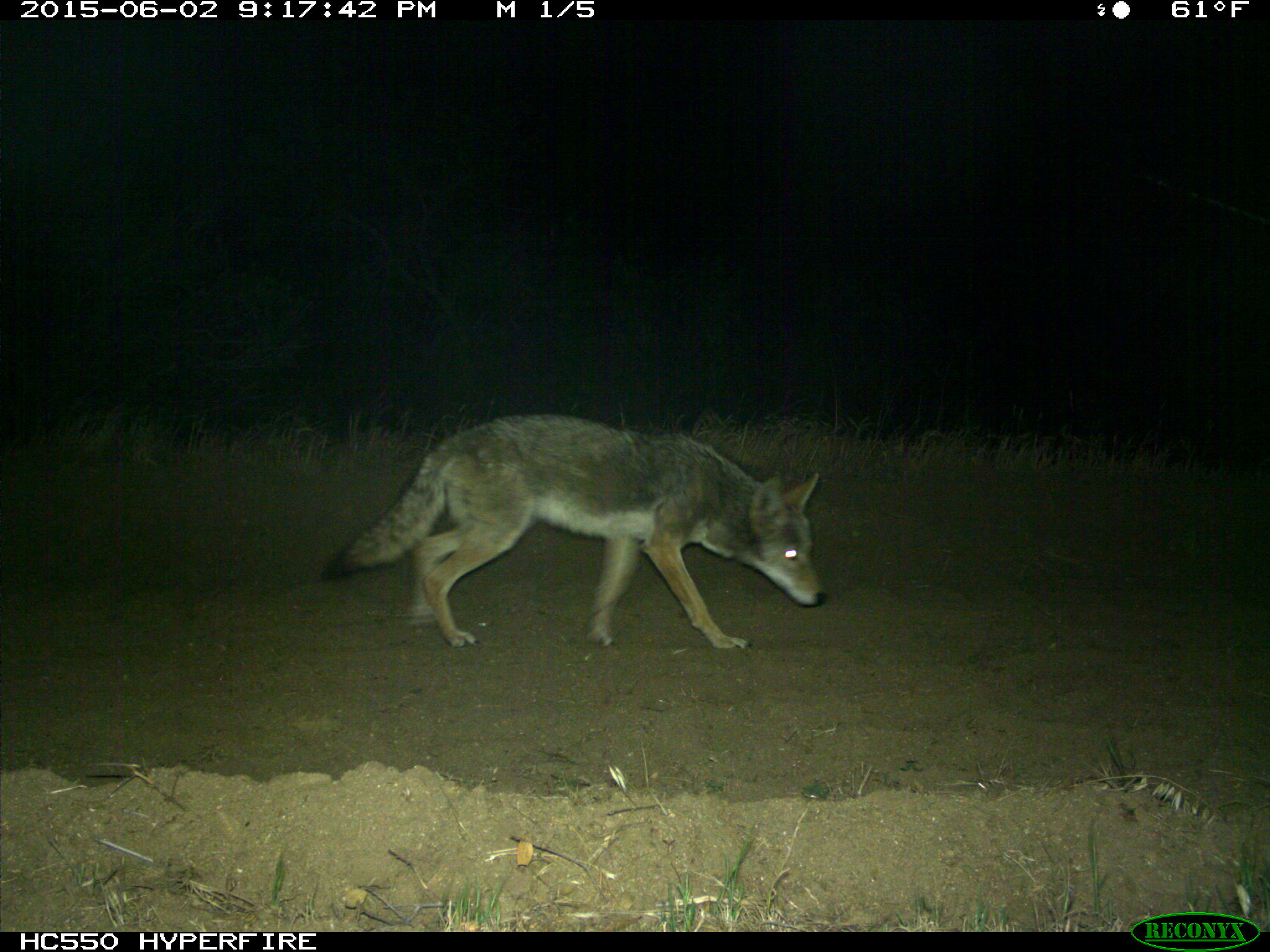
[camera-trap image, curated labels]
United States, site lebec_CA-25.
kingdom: Animalia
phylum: Chordata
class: Mammalia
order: Carnivora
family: Canidae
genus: Canis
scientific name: Canis latrans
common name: coyote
Canis latrans (coyote).